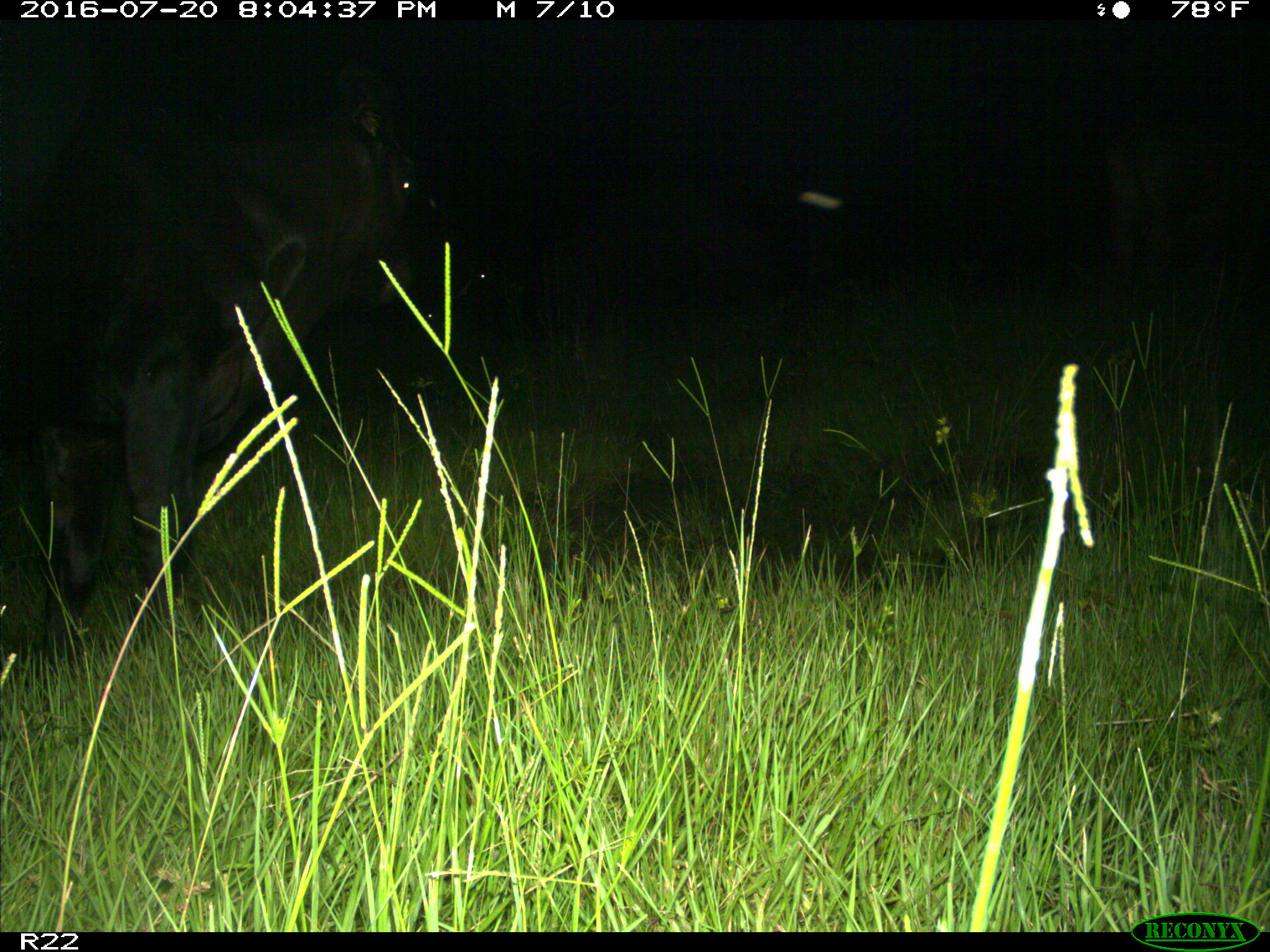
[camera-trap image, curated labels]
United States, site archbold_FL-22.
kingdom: Animalia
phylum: Chordata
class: Mammalia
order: Artiodactyla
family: Bovidae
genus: Bos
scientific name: Bos taurus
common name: domestic cow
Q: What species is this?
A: Bos taurus (domestic cow).